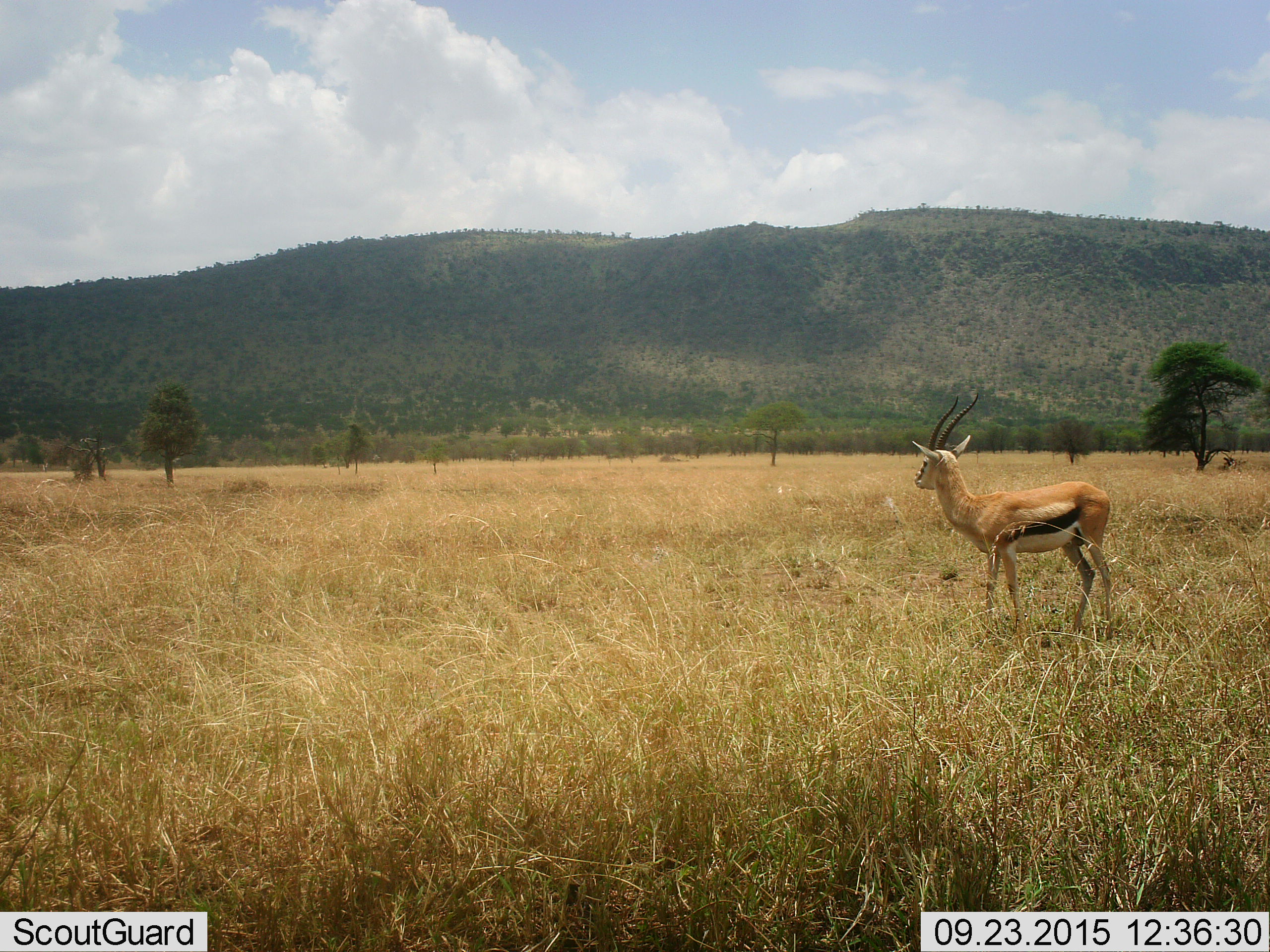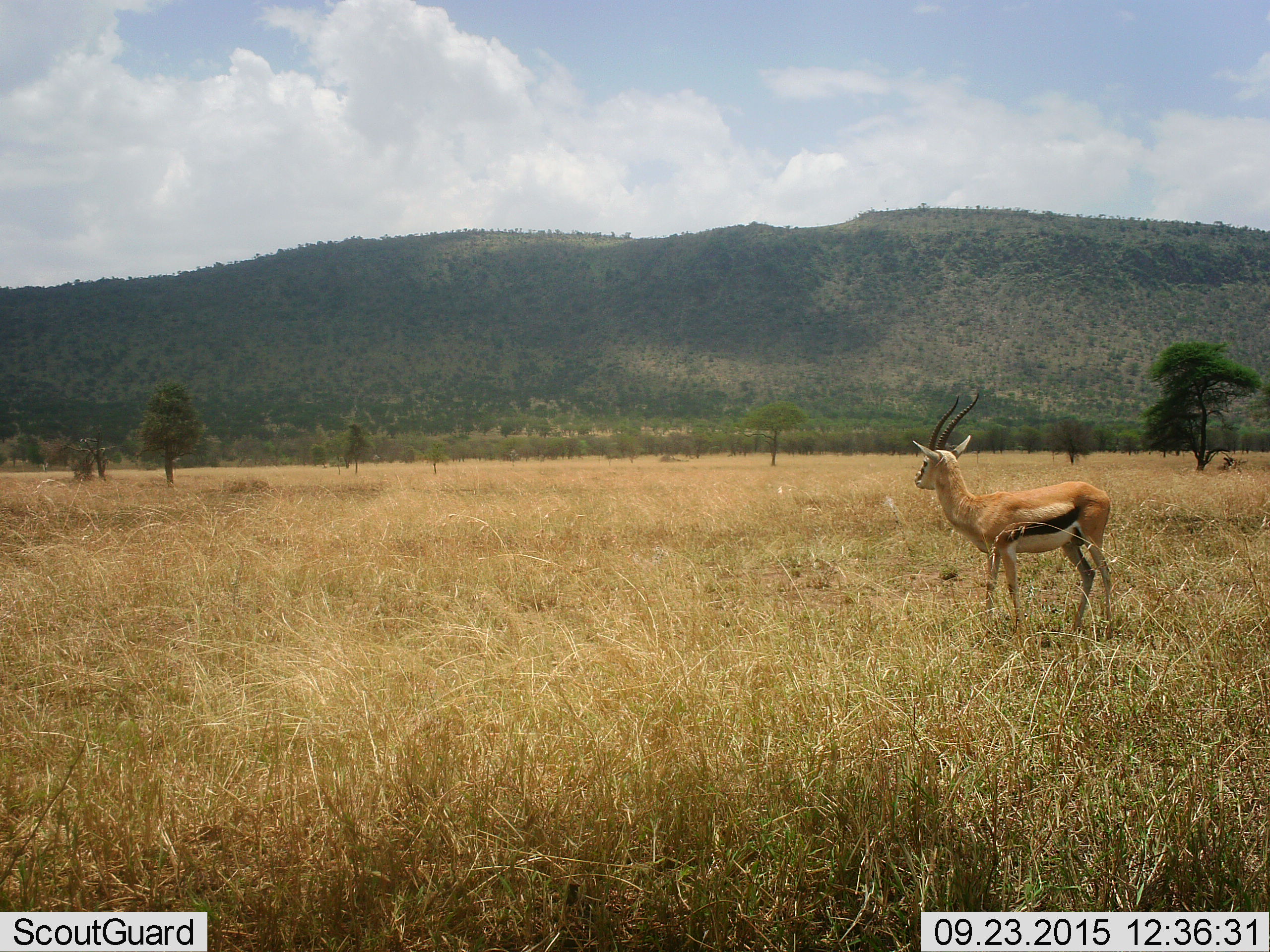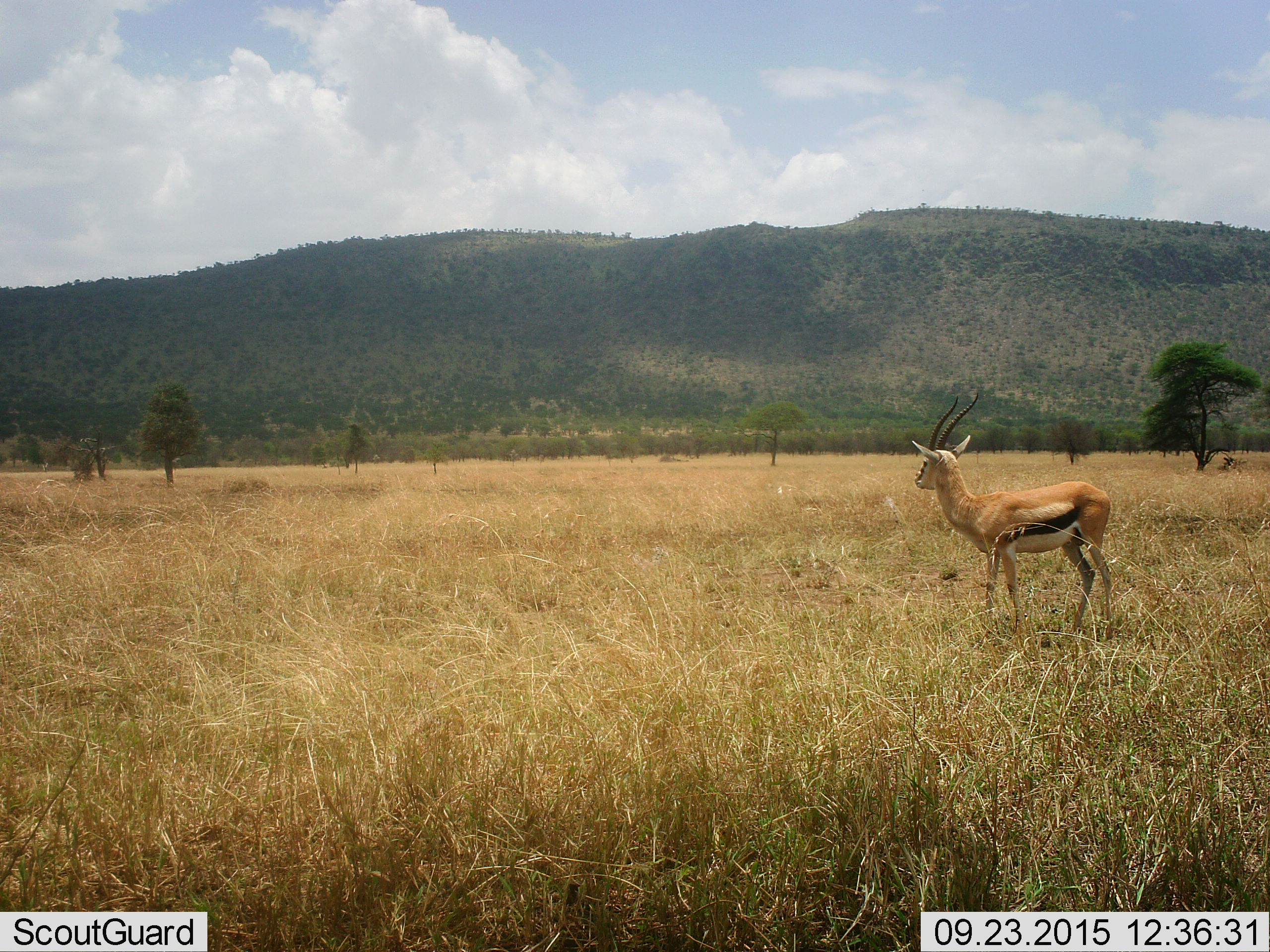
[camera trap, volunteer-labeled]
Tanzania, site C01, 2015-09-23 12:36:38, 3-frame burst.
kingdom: Animalia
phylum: Chordata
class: Mammalia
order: Artiodactyla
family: Bovidae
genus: Eudorcas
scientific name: Eudorcas thomsonii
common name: thomson's gazelle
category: gazellethomsons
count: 1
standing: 100%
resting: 0%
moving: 0%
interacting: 0%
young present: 0%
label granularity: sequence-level